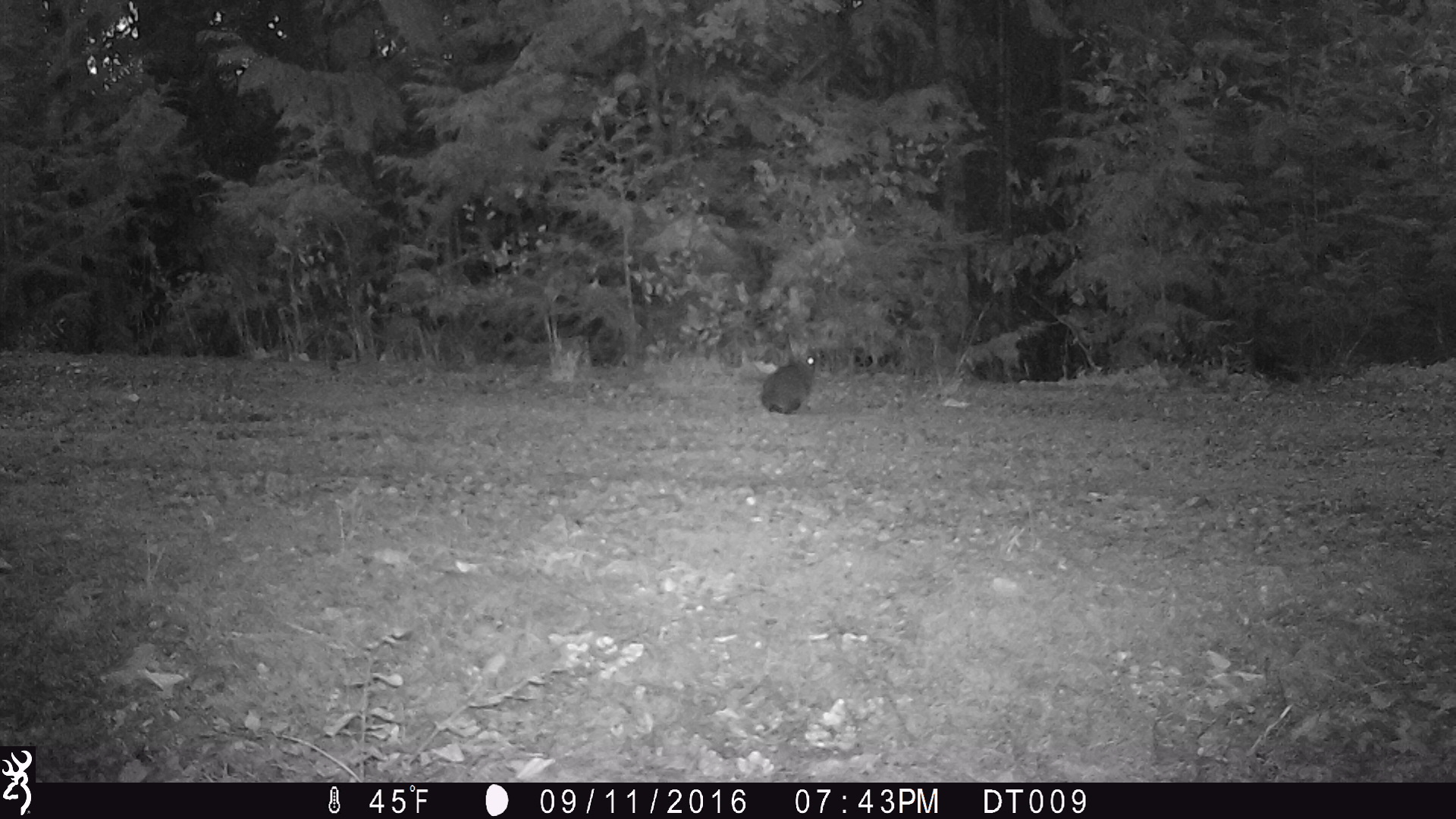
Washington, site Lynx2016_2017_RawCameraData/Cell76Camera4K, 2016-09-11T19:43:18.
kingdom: Animalia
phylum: Chordata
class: Mammalia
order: Lagomorpha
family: Leporidae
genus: Lepus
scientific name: Lepus americanus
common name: snowshoe hare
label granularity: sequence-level